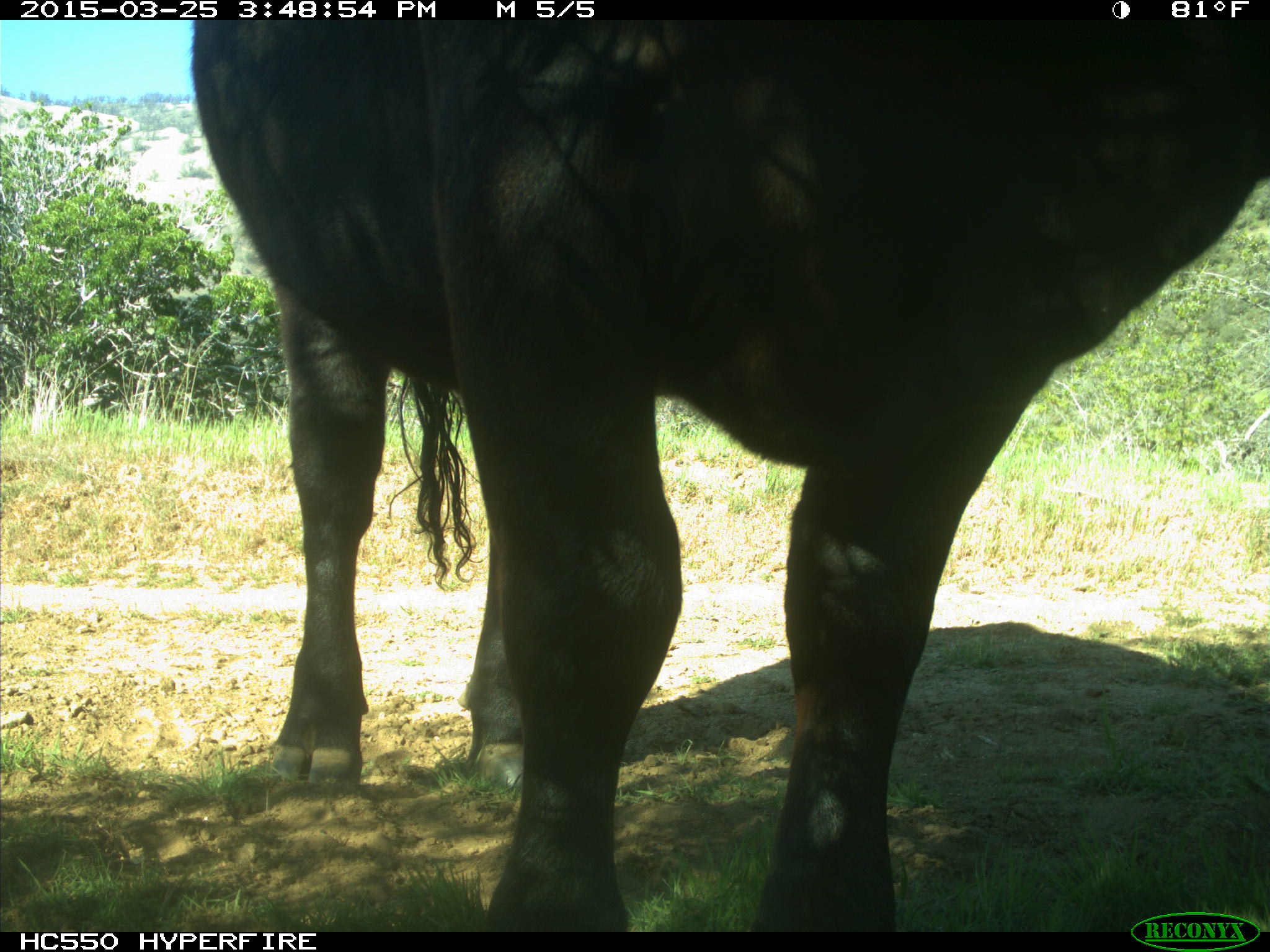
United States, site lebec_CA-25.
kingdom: Animalia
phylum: Chordata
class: Mammalia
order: Artiodactyla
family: Bovidae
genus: Bos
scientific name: Bos taurus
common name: domestic cow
Bos taurus (domestic cow).